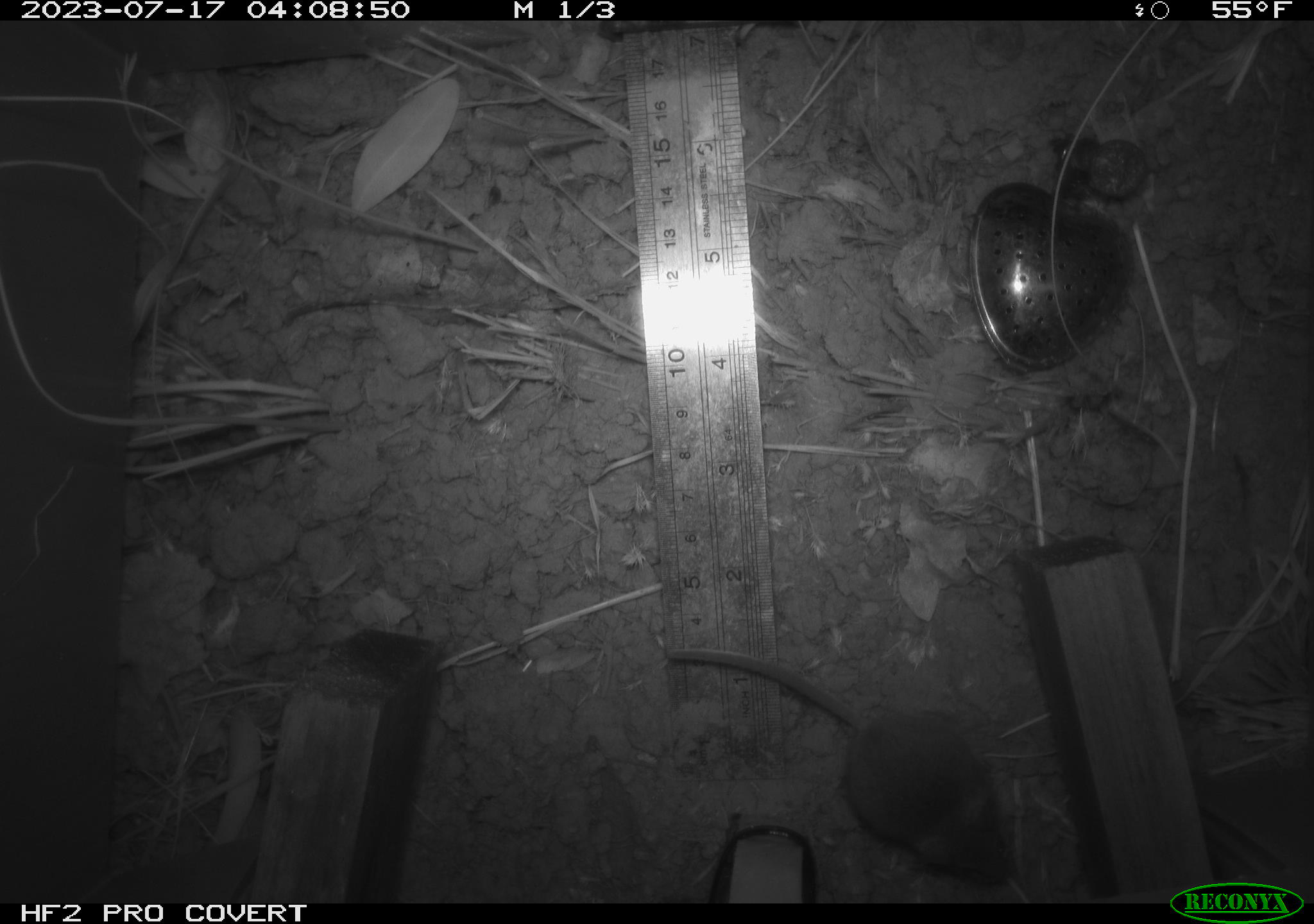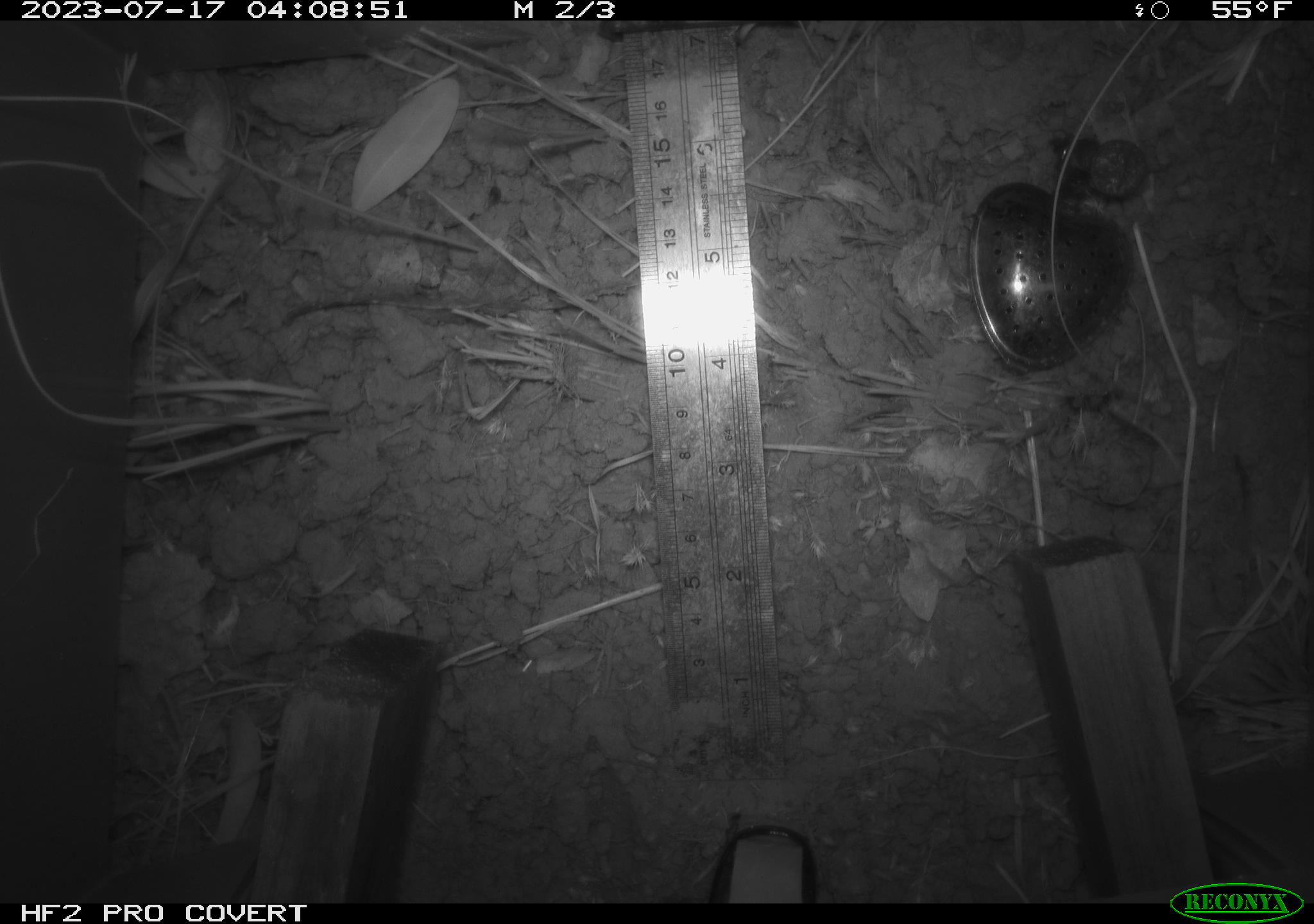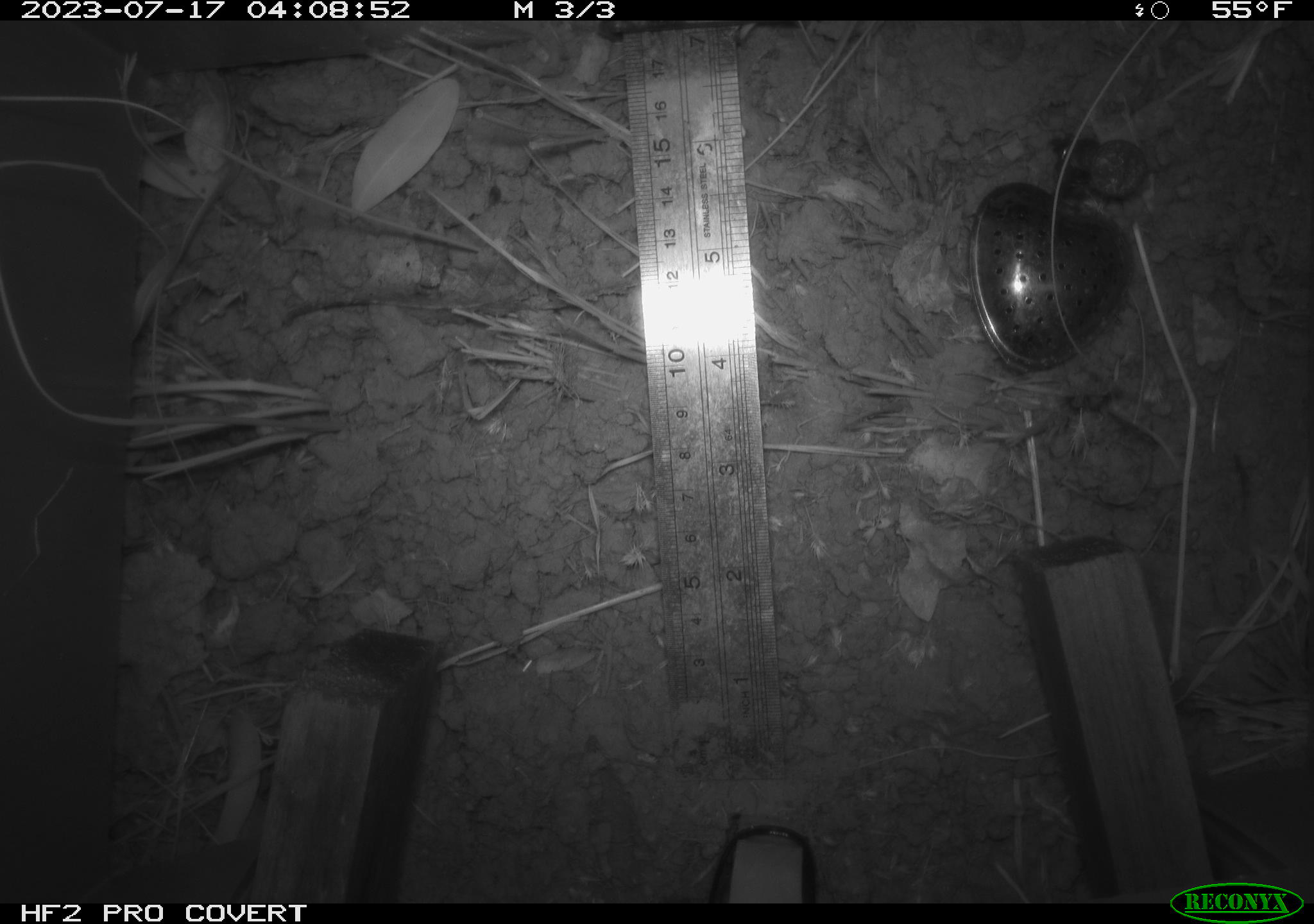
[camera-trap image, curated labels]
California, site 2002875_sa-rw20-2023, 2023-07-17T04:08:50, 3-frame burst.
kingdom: Animalia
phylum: Chordata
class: Mammalia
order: Rodentia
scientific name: Rodentia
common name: mouse species